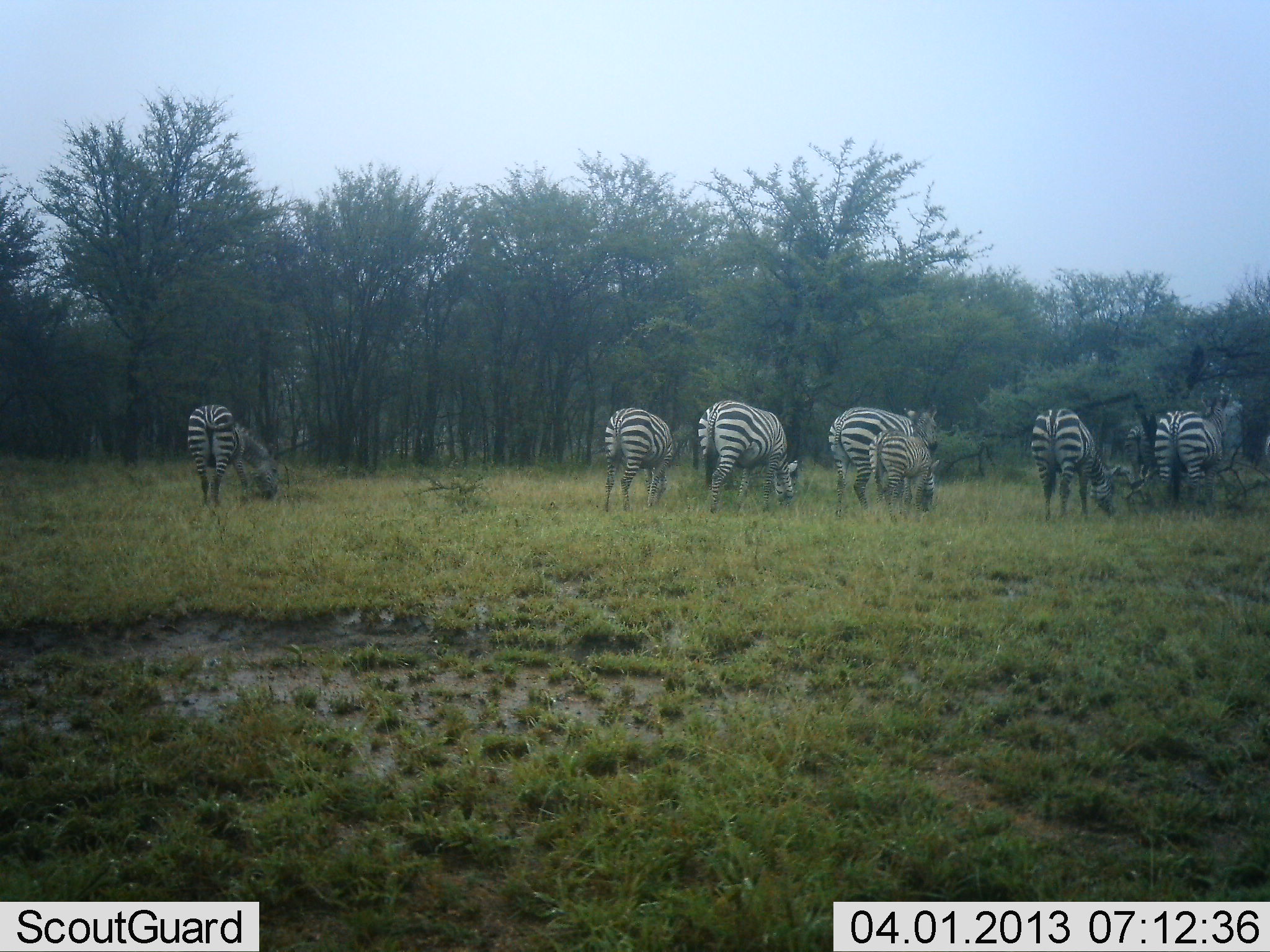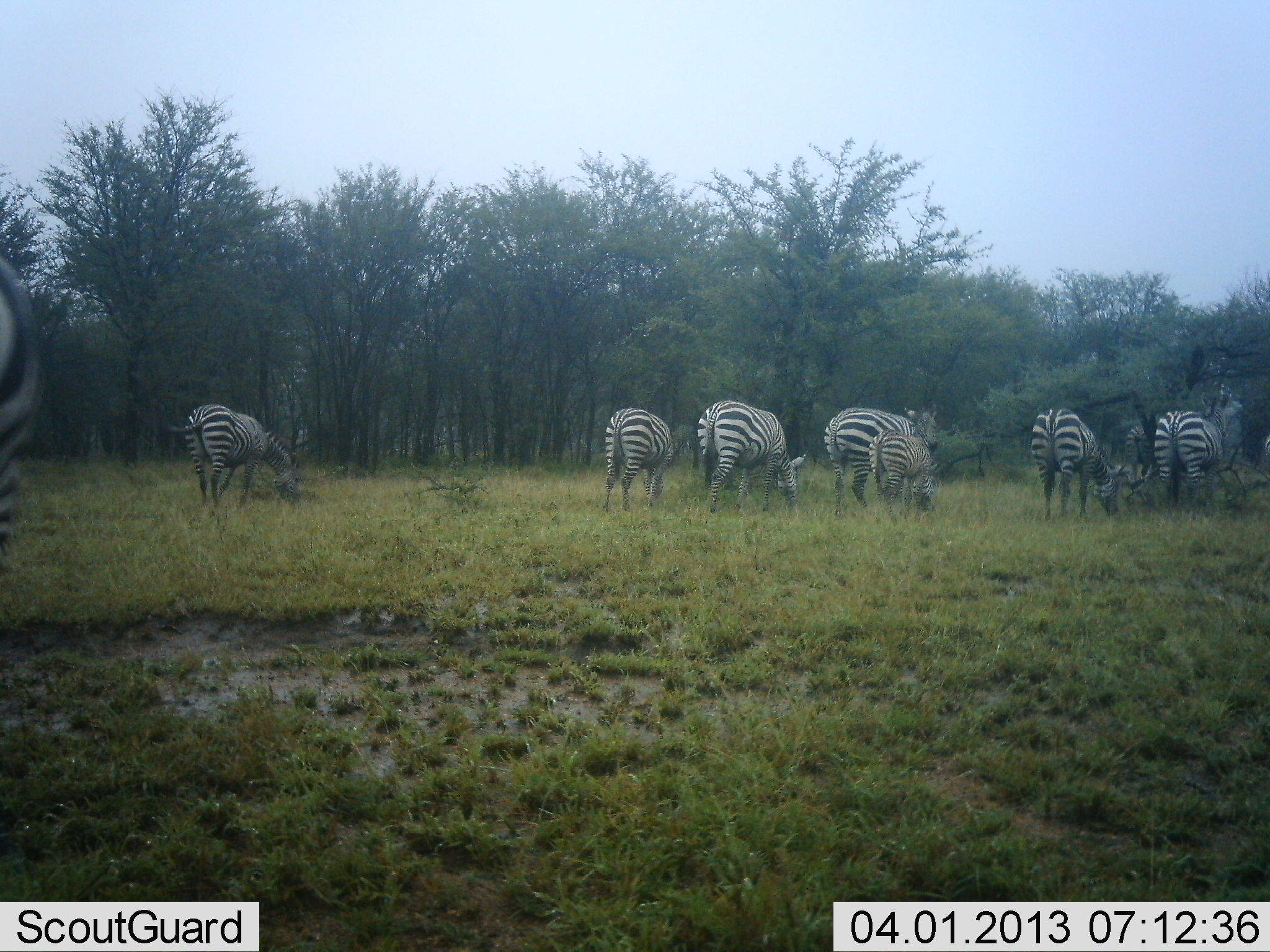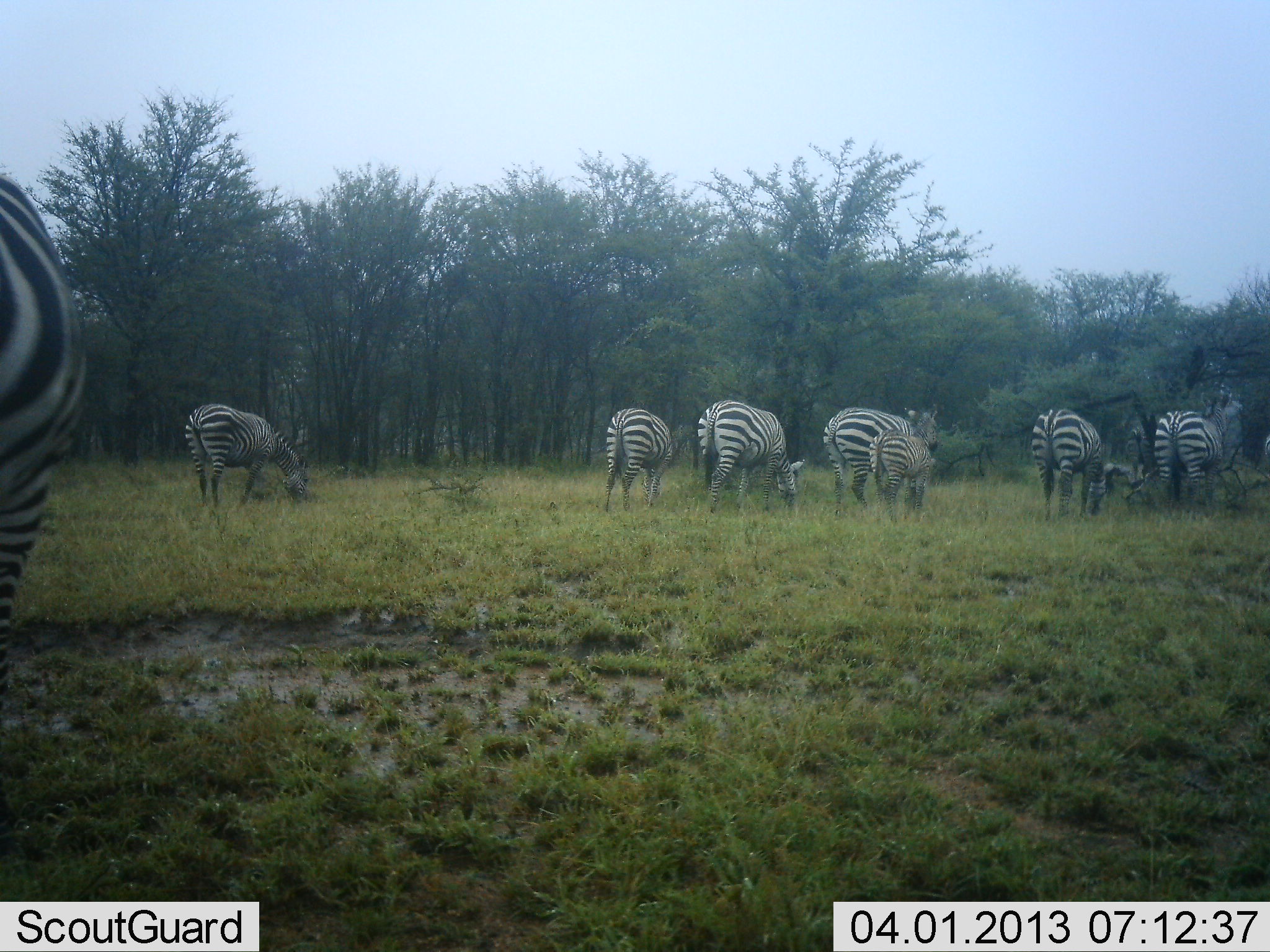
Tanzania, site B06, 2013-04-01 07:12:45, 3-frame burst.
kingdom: Animalia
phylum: Chordata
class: Mammalia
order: Perissodactyla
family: Equidae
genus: Equus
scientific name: Equus quagga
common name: plains zebra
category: zebra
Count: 9.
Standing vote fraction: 10%.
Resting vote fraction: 0%.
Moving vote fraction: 0%.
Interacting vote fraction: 5%.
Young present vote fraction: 50%.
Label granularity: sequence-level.